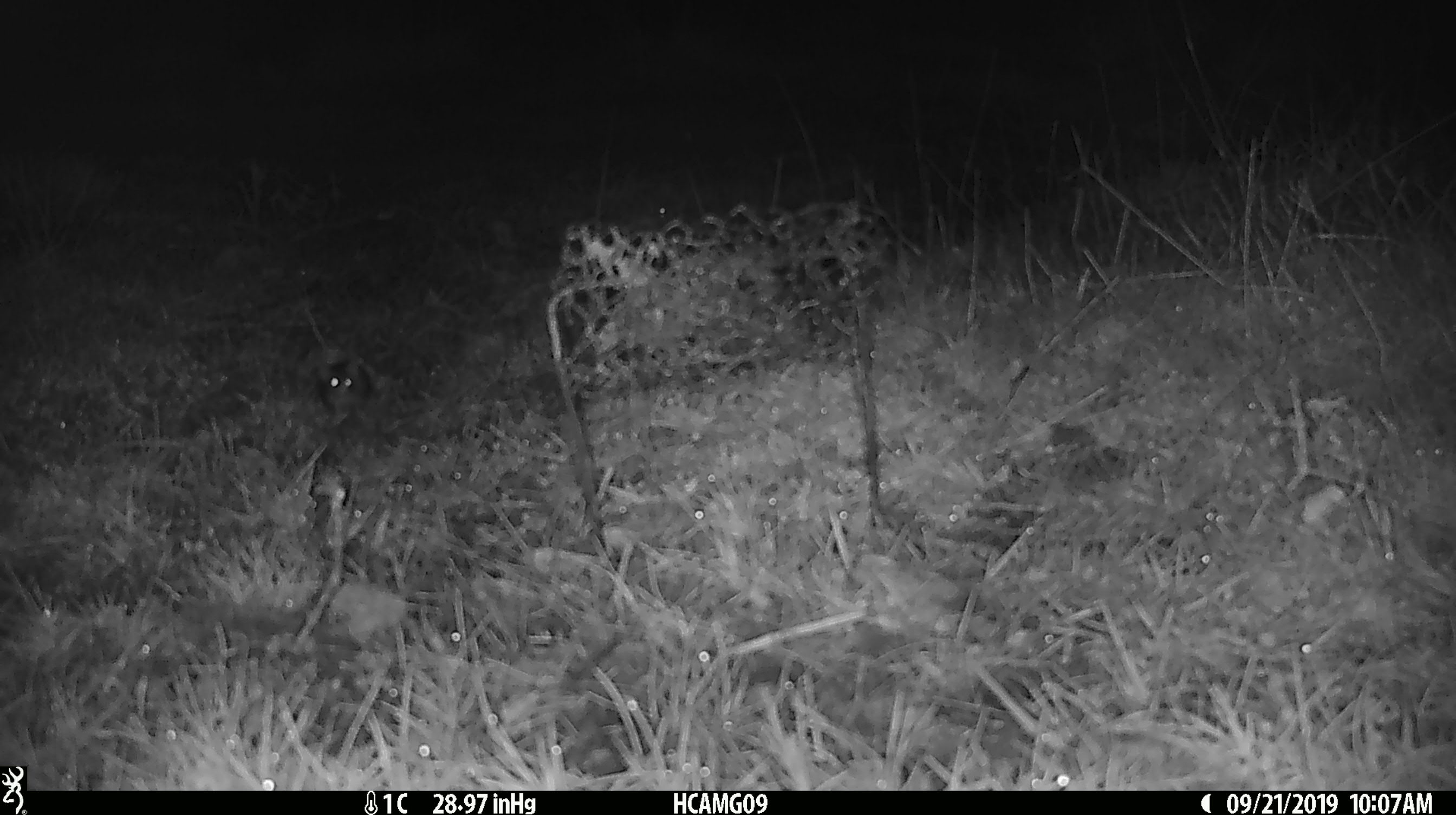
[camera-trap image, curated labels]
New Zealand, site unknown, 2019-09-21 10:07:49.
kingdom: Animalia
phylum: Chordata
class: Mammalia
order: Rodentia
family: Muridae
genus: Mus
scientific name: Mus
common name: mouse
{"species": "mouse (Mus)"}